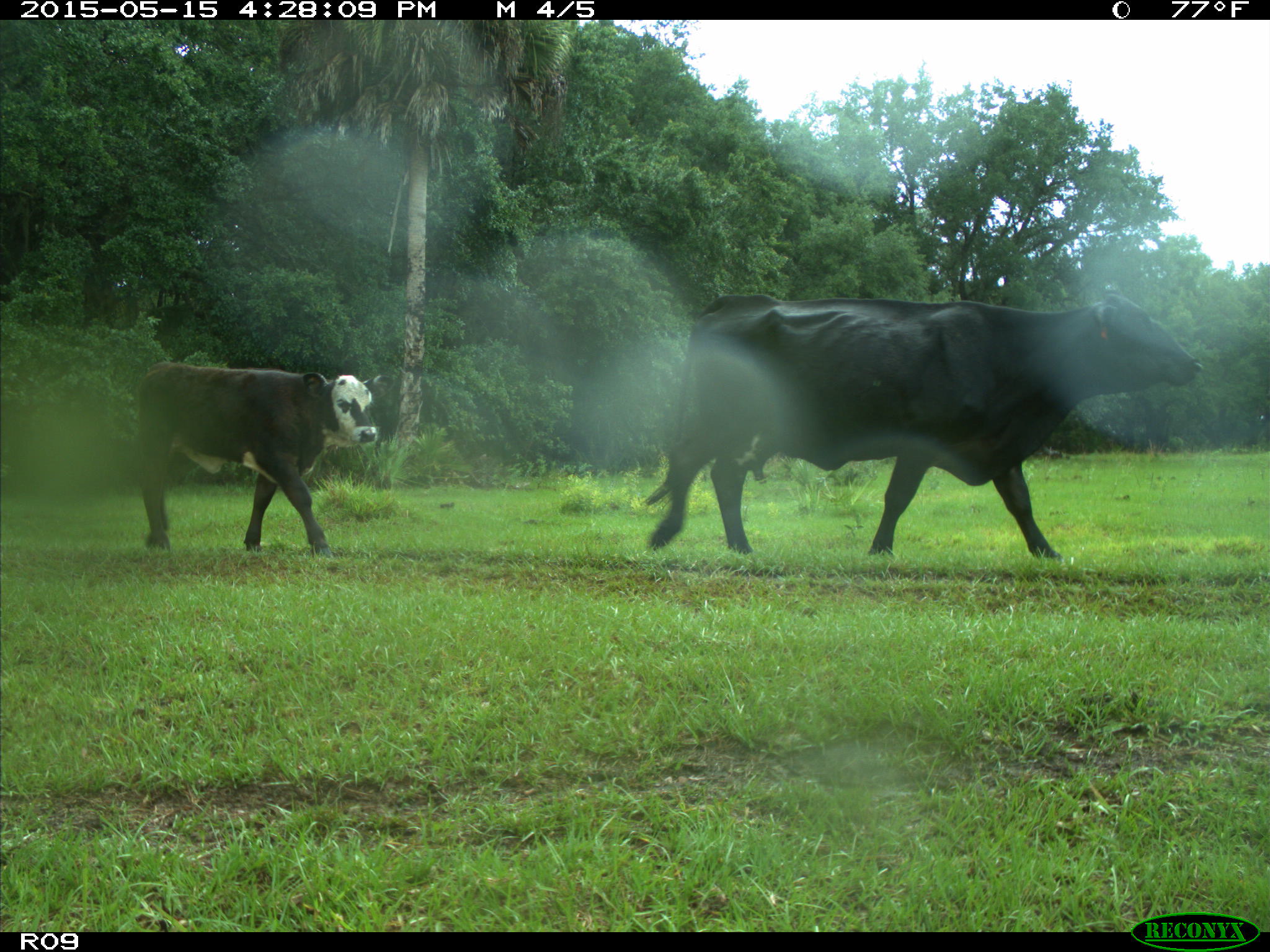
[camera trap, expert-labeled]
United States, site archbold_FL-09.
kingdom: Animalia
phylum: Chordata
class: Mammalia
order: Artiodactyla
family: Bovidae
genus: Bos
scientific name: Bos taurus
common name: domestic cow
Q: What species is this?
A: Bos taurus (domestic cow).